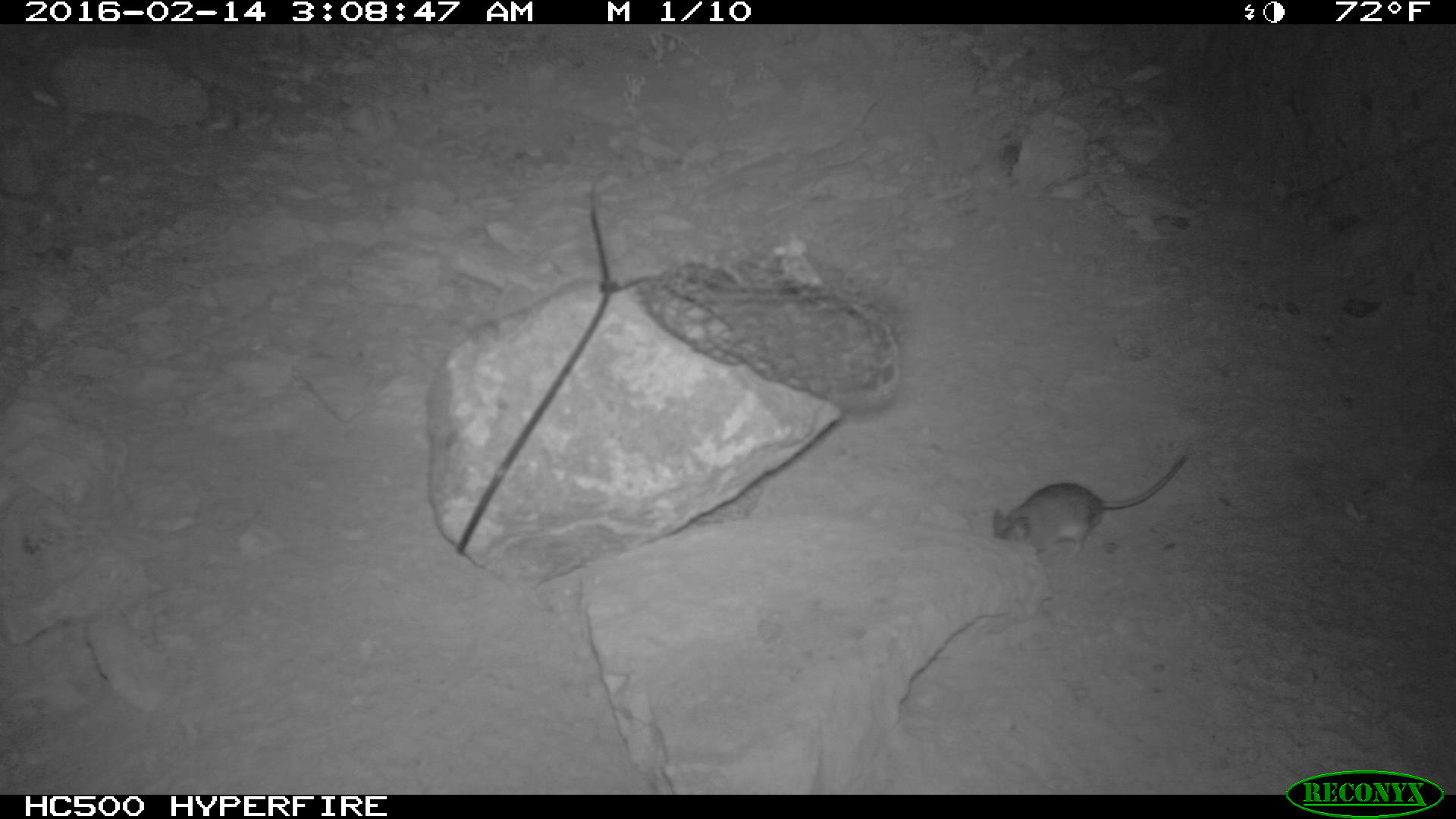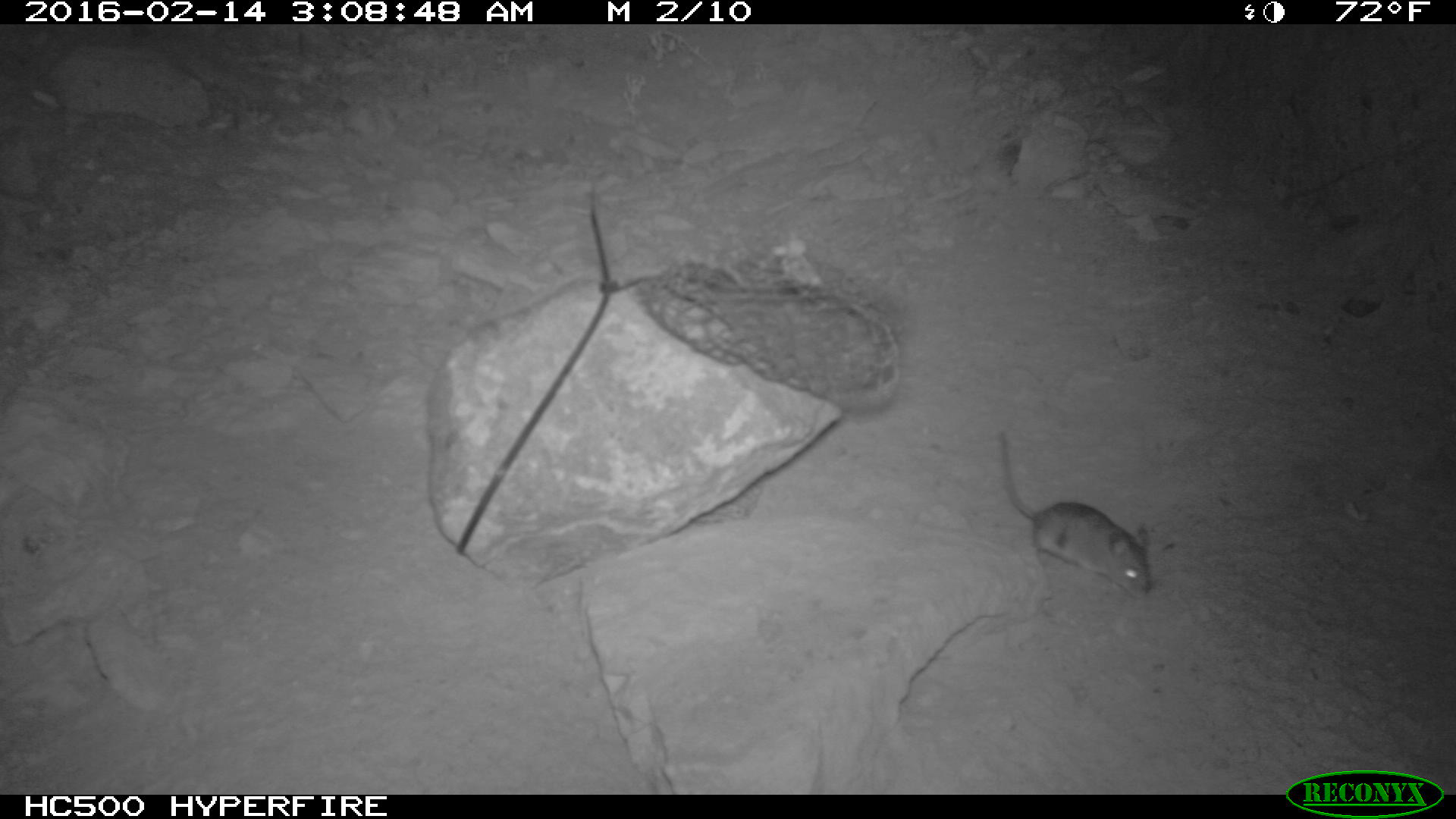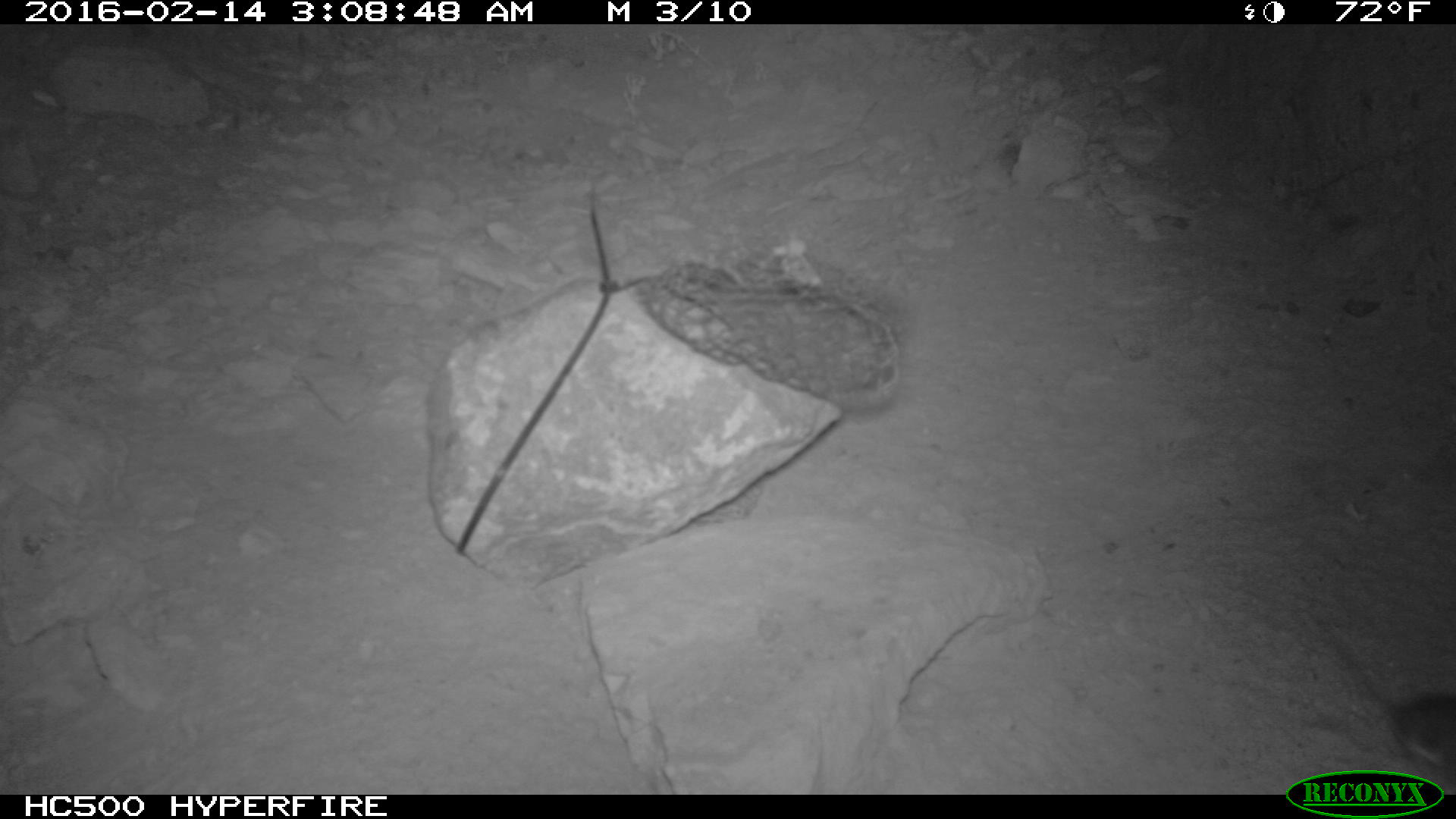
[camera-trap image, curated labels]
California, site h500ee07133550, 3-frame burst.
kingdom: Animalia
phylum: Chordata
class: Mammalia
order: Rodentia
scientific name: Rodentia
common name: rodent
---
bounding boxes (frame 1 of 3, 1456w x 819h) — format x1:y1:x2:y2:
rodent: 992:453:1190:562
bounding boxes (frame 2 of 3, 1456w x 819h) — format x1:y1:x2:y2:
rodent: 998:422:1153:596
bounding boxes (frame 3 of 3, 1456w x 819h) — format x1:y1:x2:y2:
rodent: 1316:620:1455:794